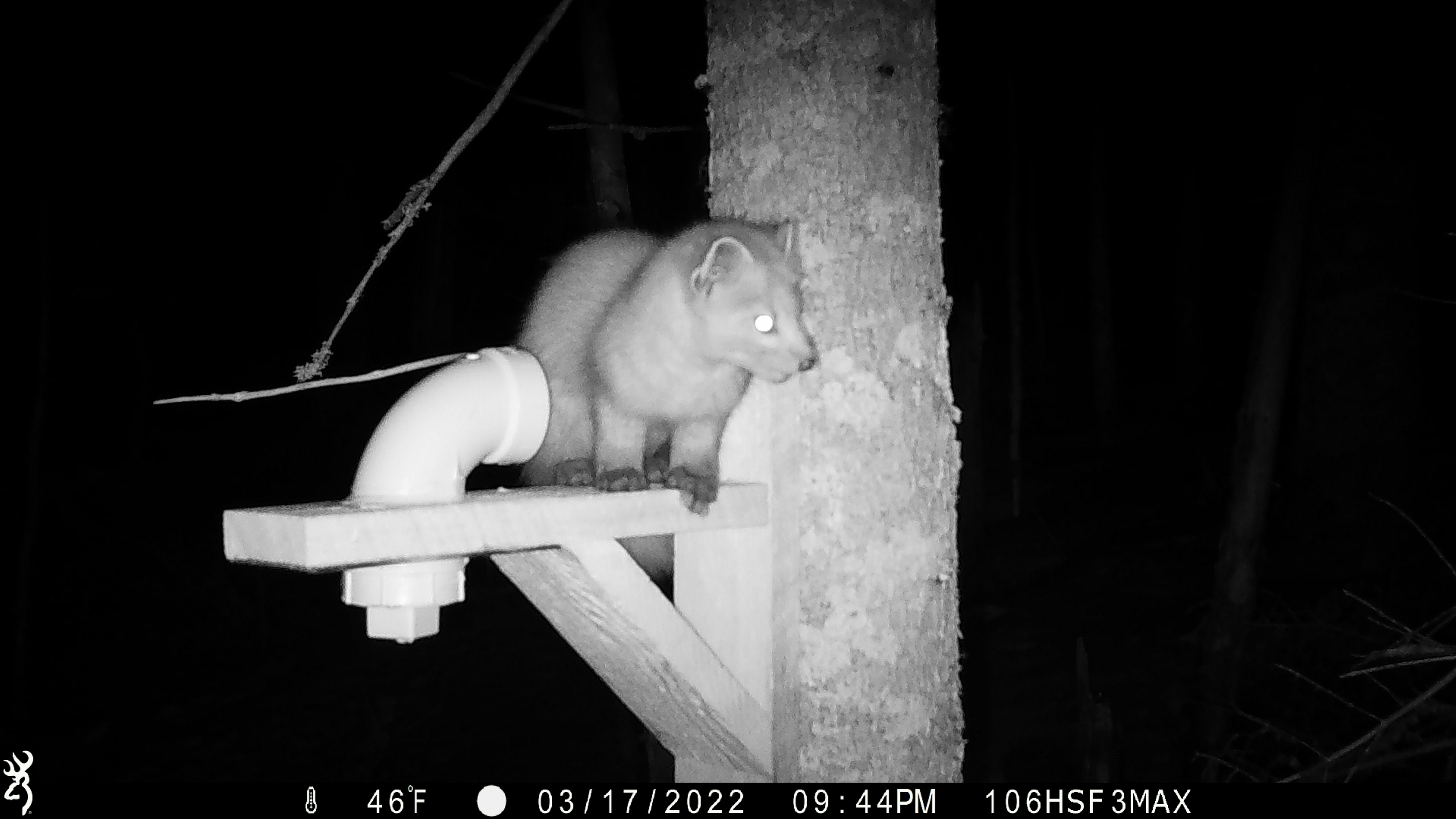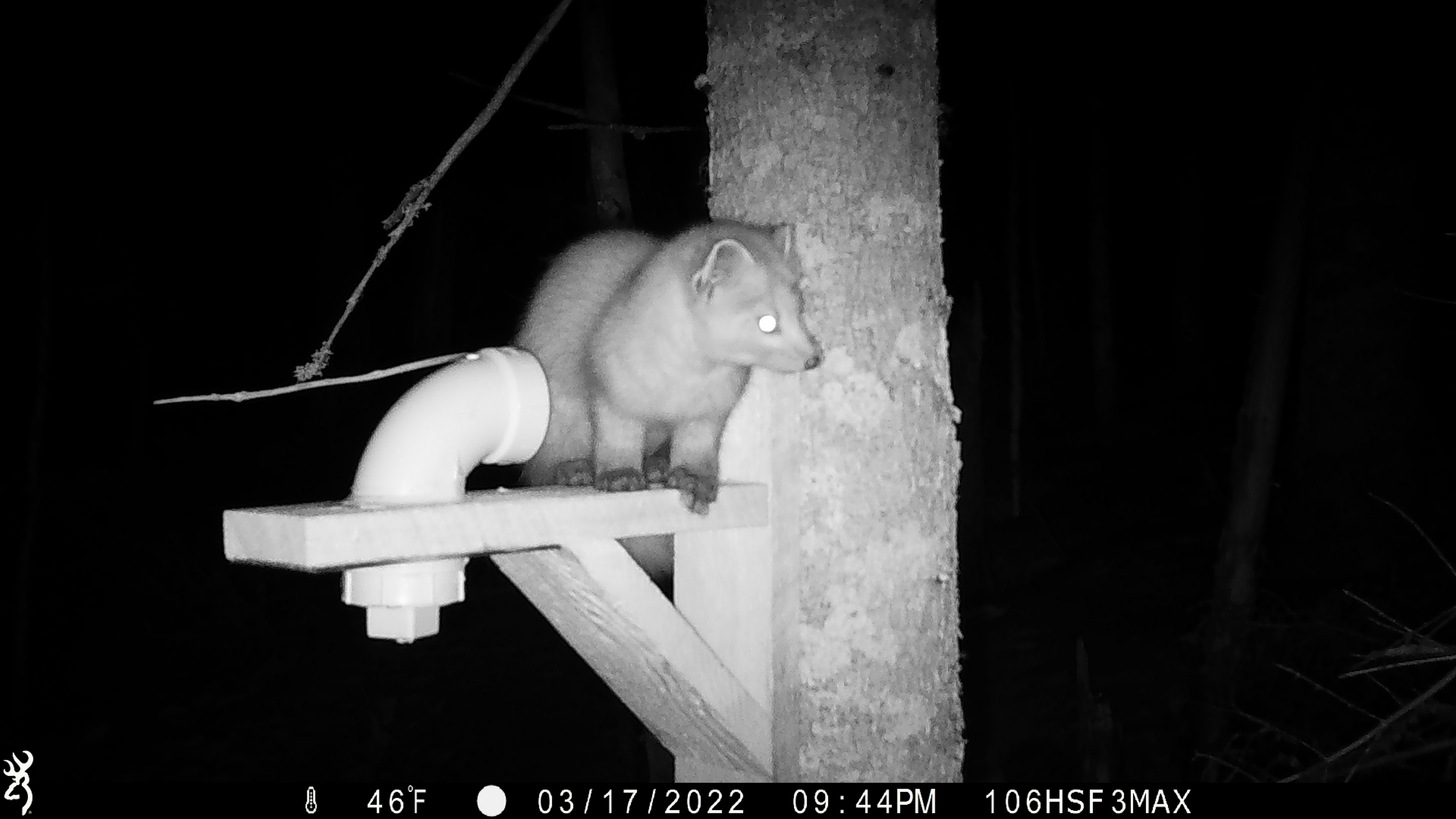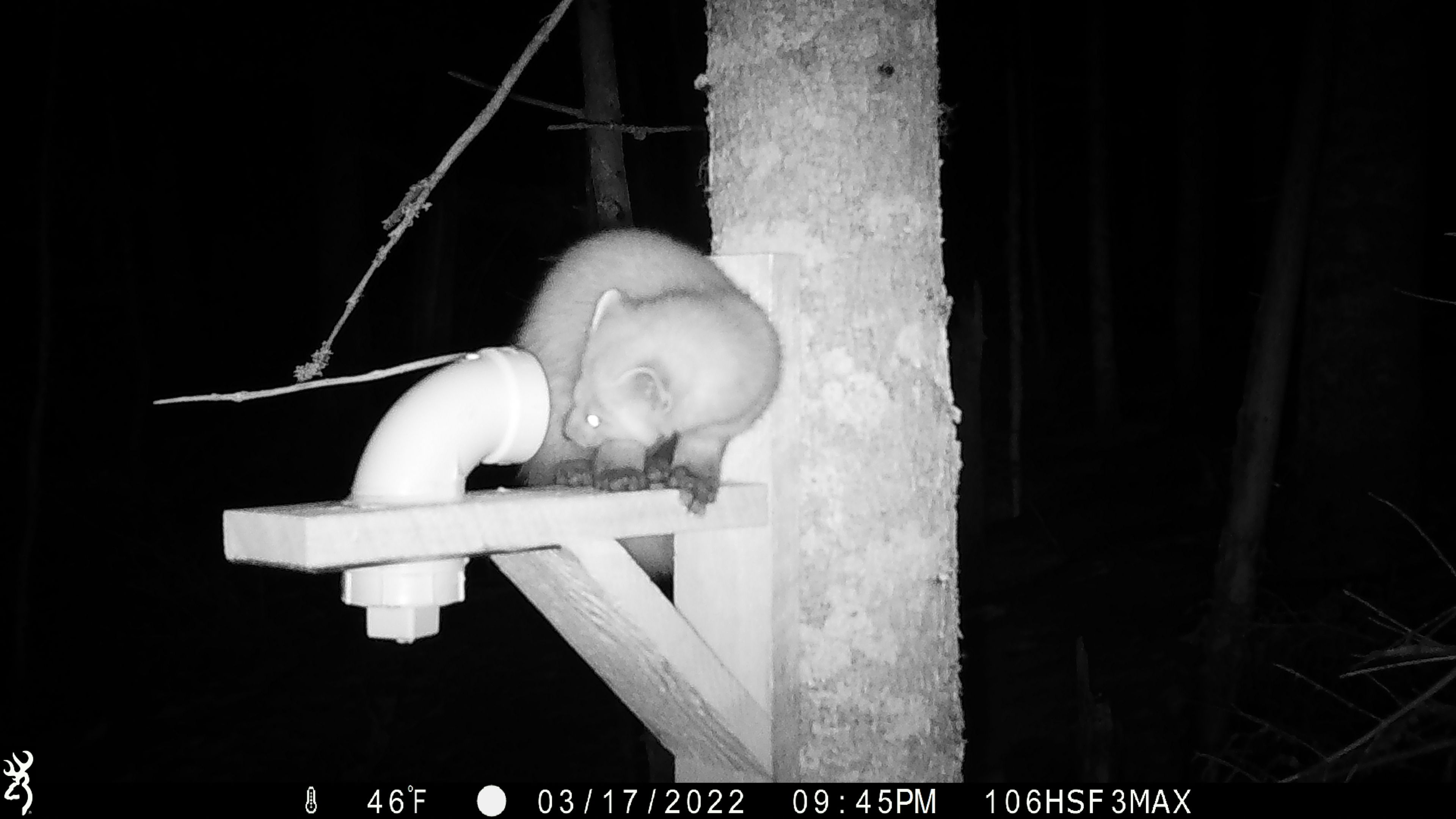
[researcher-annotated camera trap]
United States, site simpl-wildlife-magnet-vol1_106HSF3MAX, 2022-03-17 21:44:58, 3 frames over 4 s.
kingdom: Animalia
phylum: Chordata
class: Mammalia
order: Carnivora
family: Mustelidae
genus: Martes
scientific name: Martes americana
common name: american marten